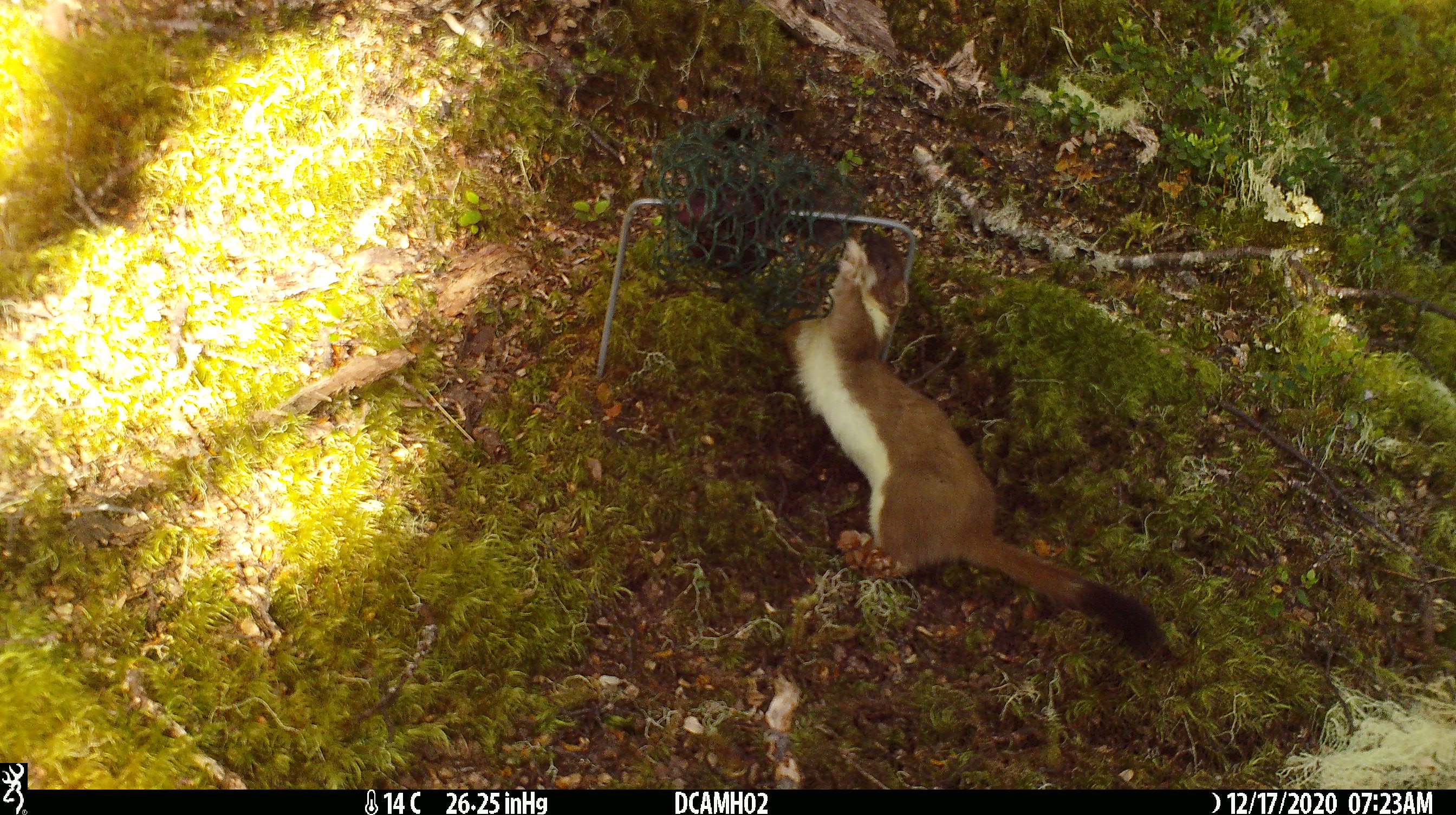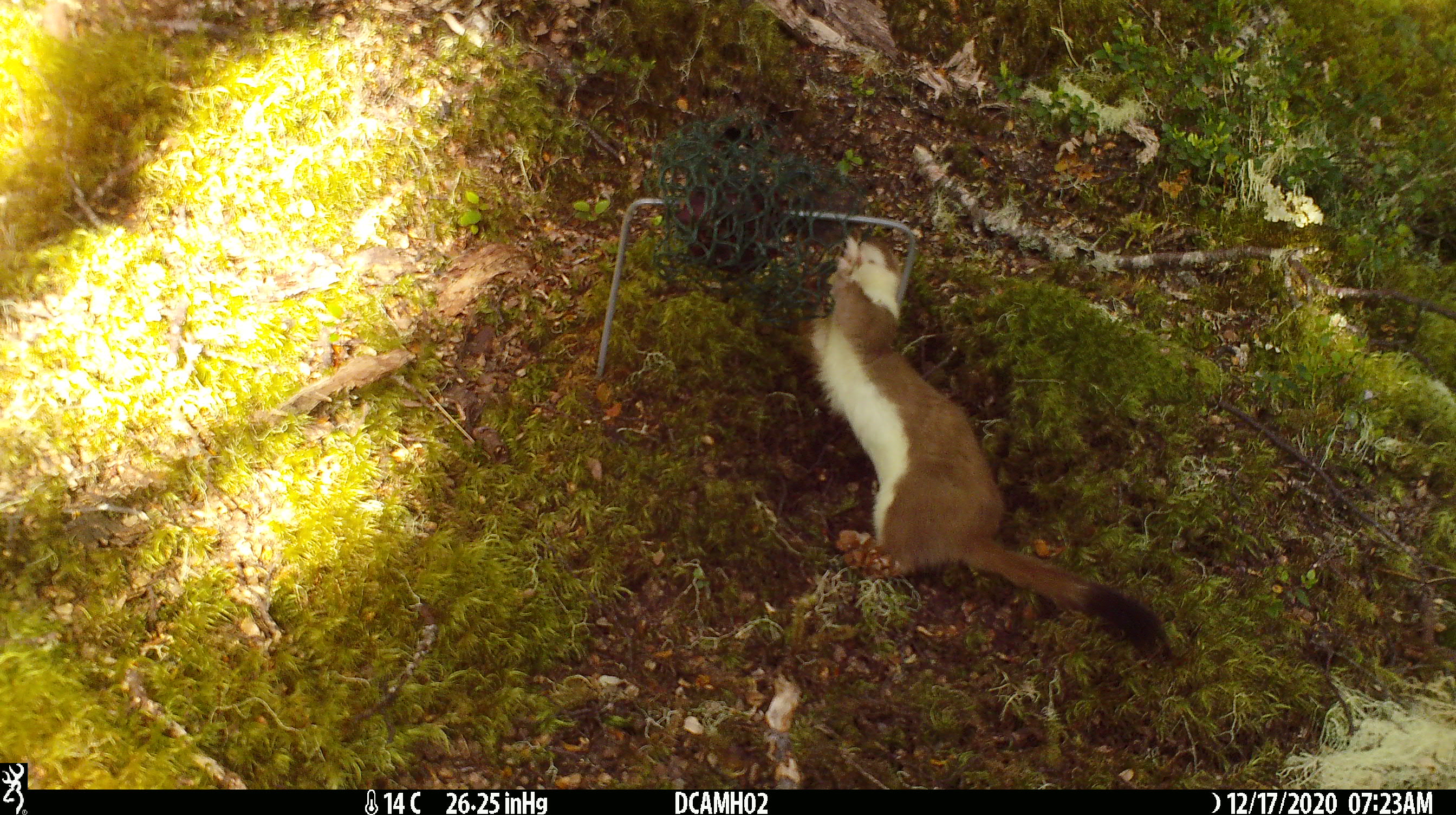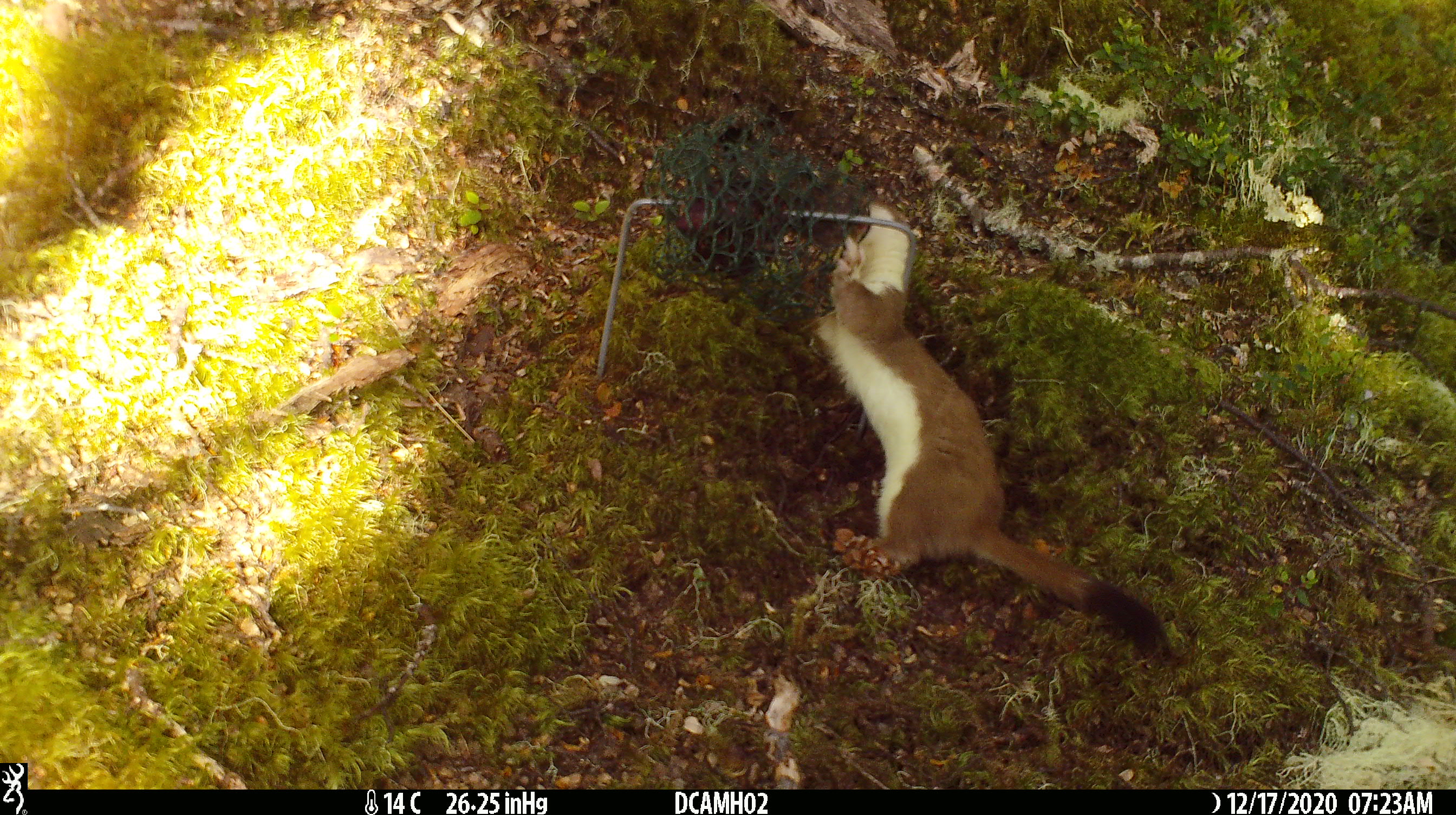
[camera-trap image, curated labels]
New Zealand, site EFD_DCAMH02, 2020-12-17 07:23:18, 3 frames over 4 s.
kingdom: Animalia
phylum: Chordata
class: Mammalia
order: Carnivora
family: Mustelidae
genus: Mustela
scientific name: Mustela erminea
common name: stoat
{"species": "stoat (Mustela erminea)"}